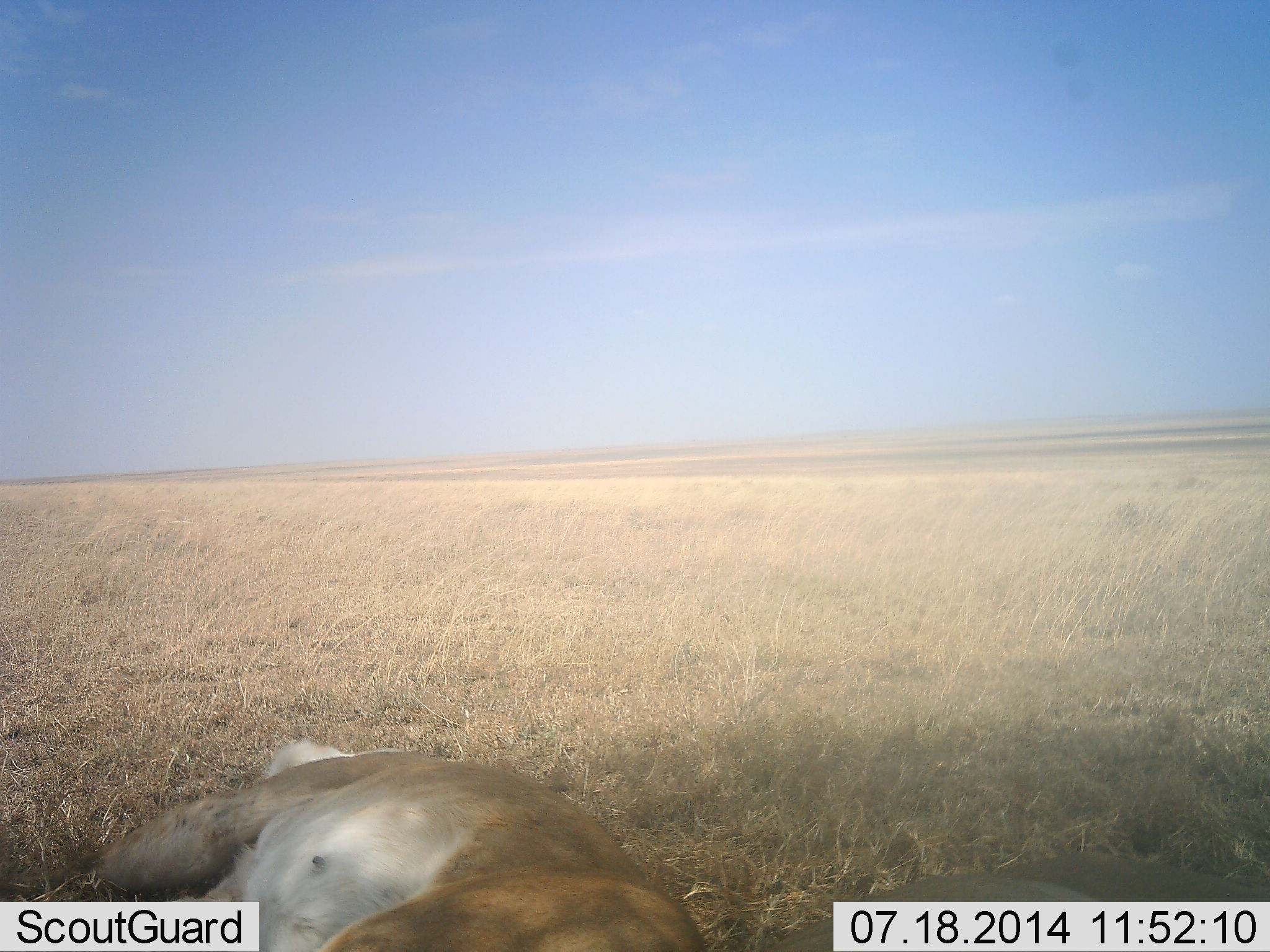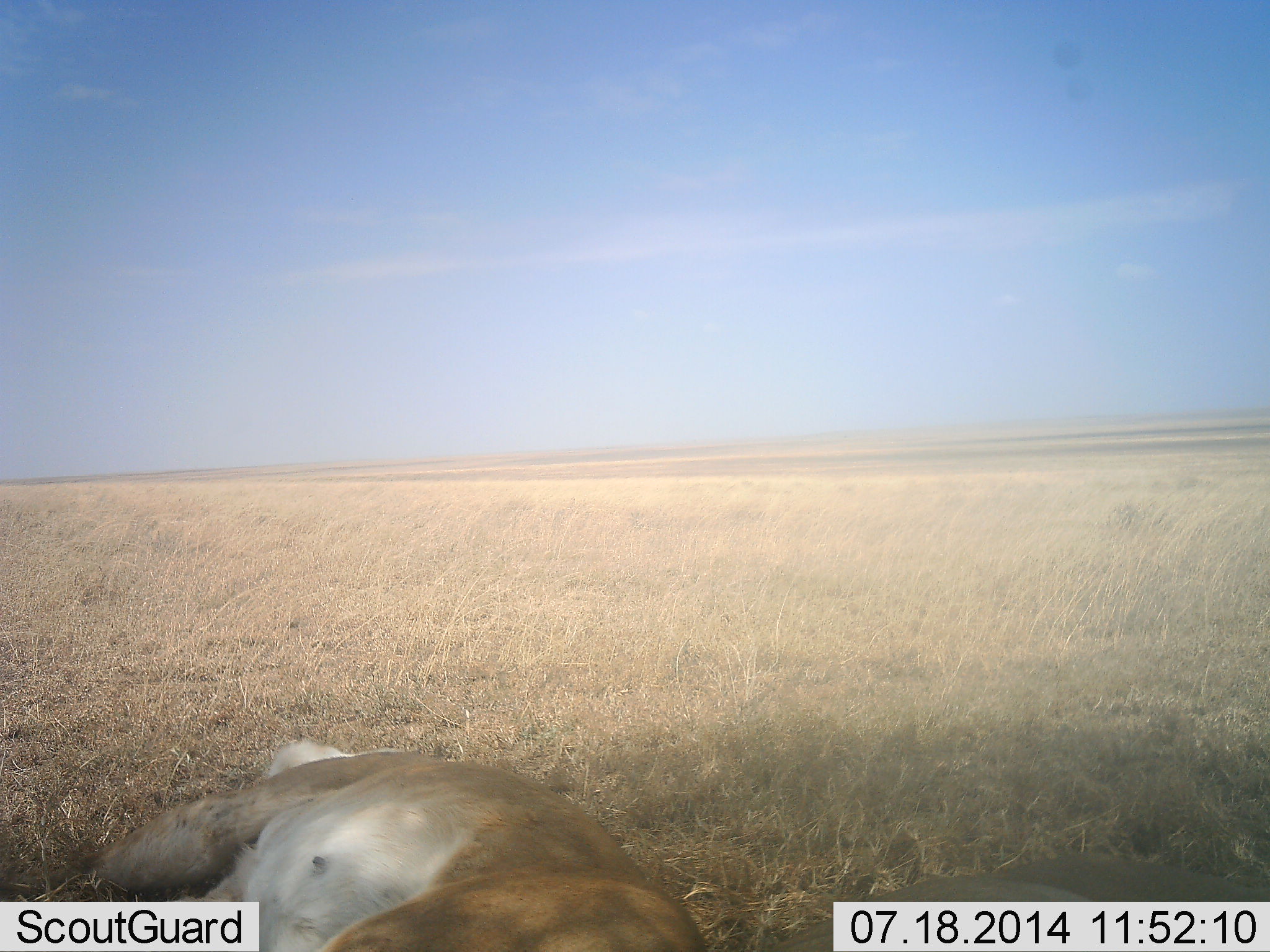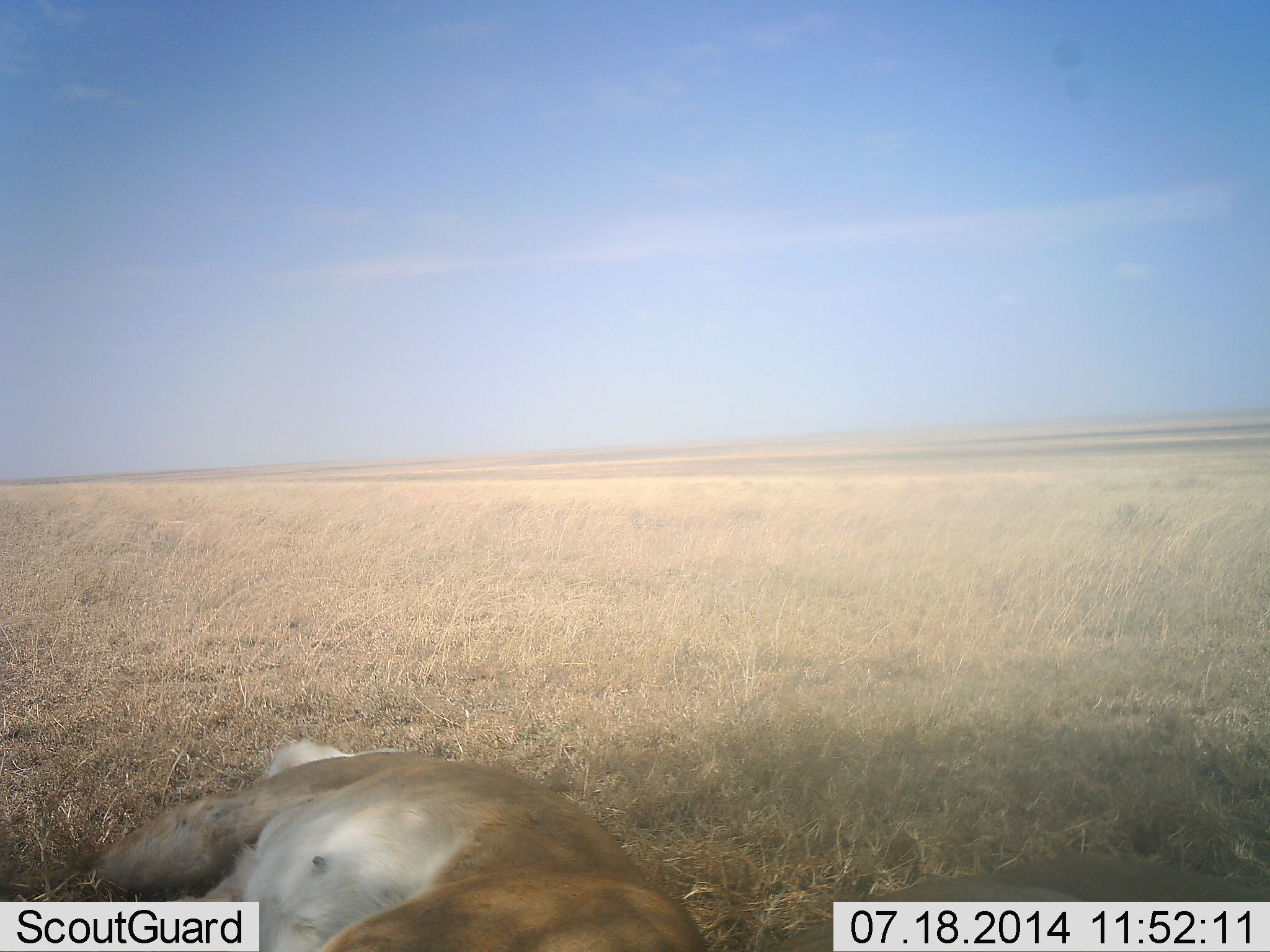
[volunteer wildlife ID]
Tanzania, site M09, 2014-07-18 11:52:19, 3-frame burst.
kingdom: Animalia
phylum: Chordata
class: Mammalia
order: Carnivora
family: Felidae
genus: Panthera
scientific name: Panthera leo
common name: lion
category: lionfemale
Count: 1.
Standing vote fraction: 0%.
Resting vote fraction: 100%.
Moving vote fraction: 0%.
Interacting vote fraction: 0%.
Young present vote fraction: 0%.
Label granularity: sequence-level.